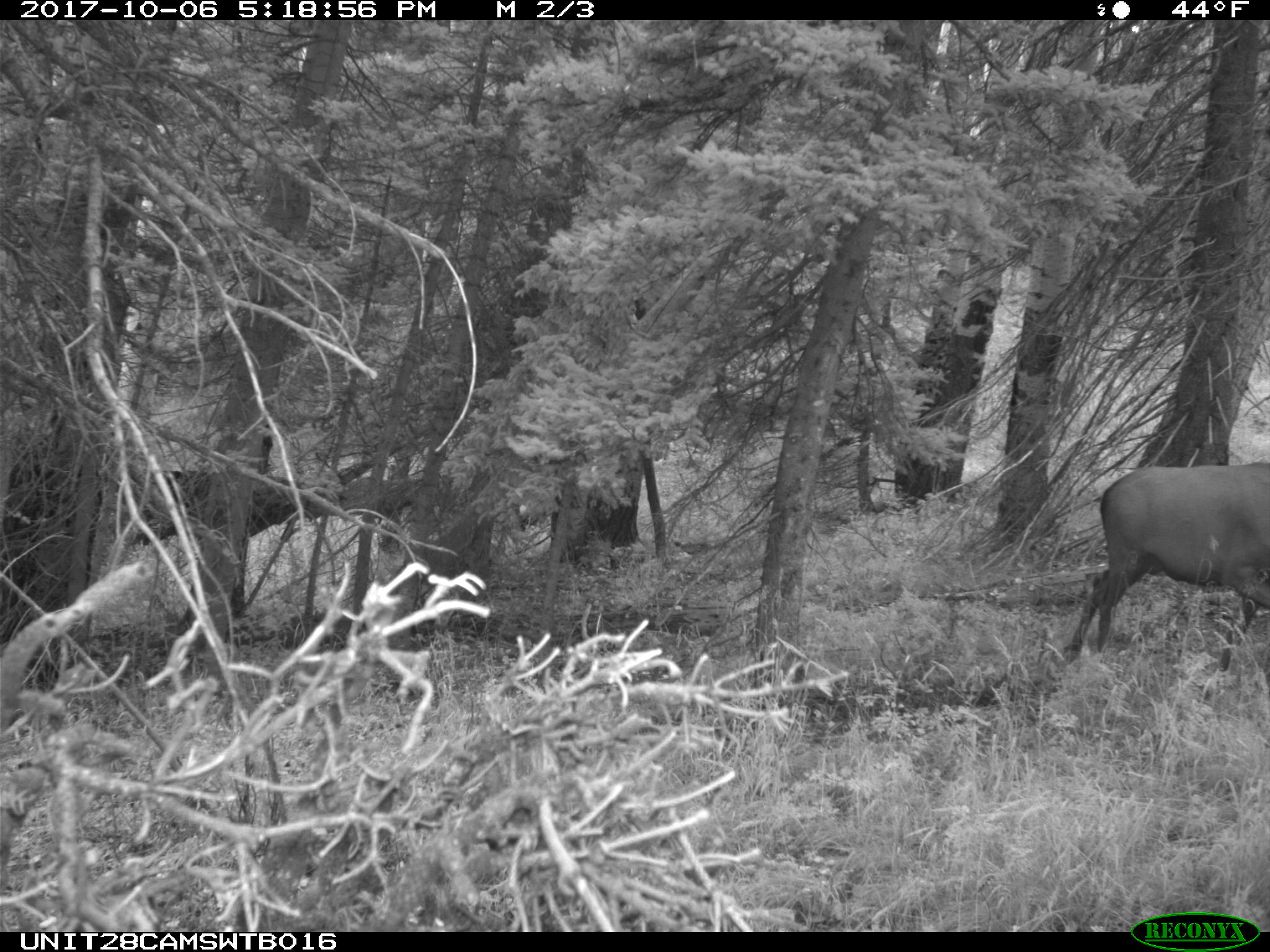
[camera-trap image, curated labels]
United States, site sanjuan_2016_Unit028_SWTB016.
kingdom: Animalia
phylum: Chordata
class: Mammalia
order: Artiodactyla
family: Cervidae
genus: Cervus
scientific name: Cervus elaphus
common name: red deer